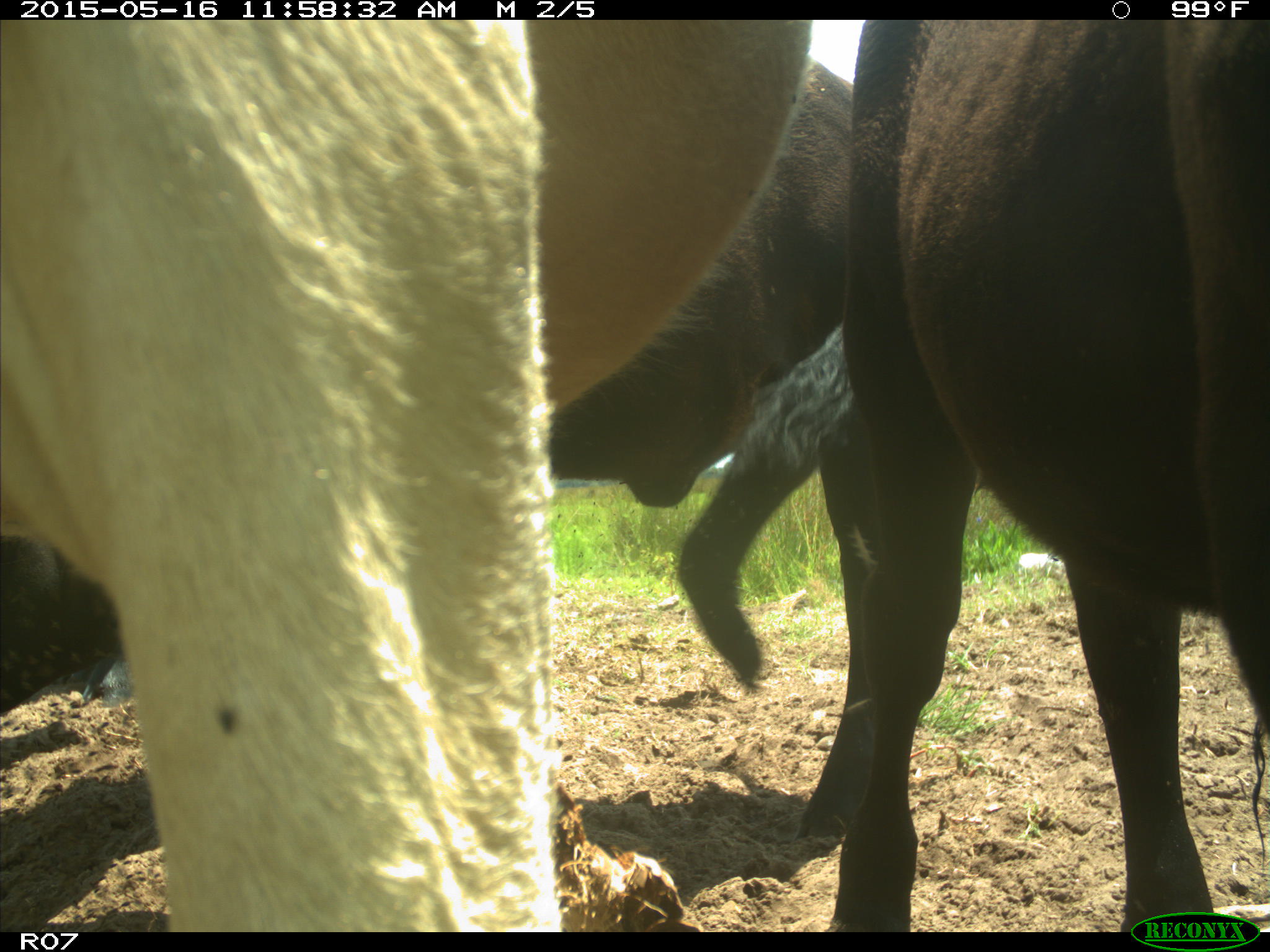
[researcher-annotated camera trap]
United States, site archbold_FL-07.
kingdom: Animalia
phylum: Chordata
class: Mammalia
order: Artiodactyla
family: Bovidae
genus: Bos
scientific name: Bos taurus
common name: domestic cow